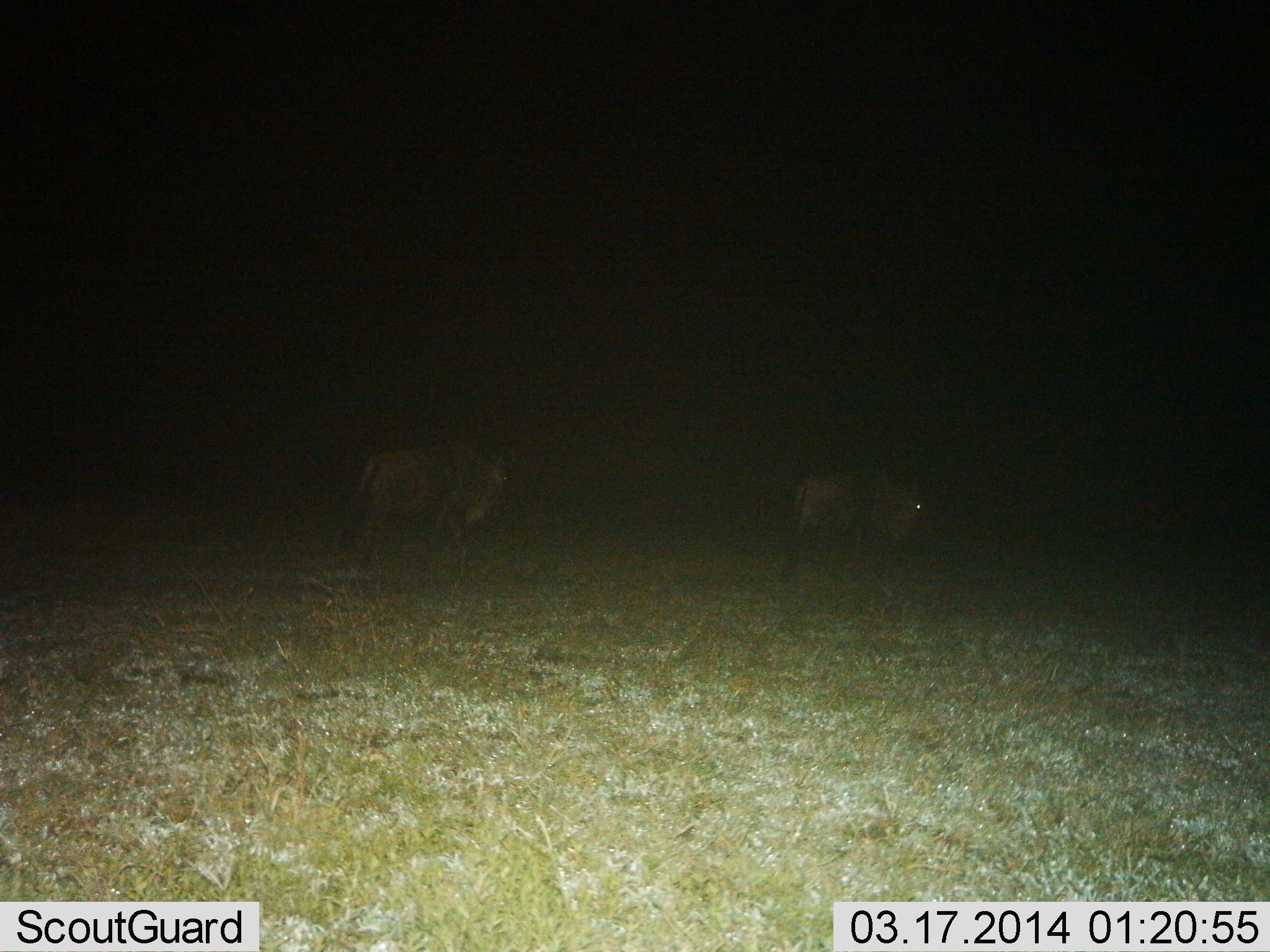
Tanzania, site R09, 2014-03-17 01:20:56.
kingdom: Animalia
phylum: Chordata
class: Mammalia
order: Artiodactyla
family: Bovidae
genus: Connochaetes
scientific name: Connochaetes taurinus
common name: blue wildebeest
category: wildebeest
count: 2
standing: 40%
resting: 0%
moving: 60%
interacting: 0%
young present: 0%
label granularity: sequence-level